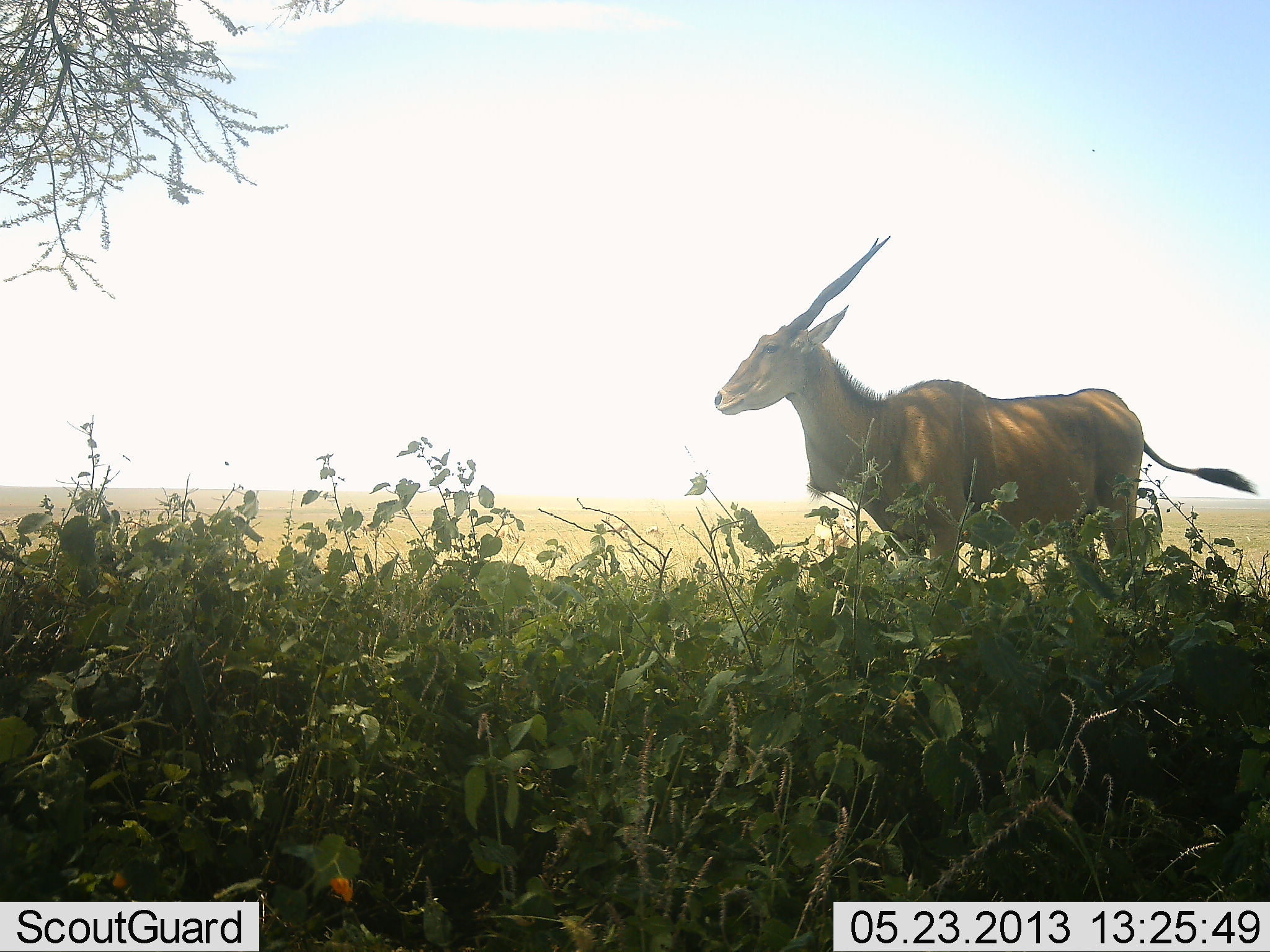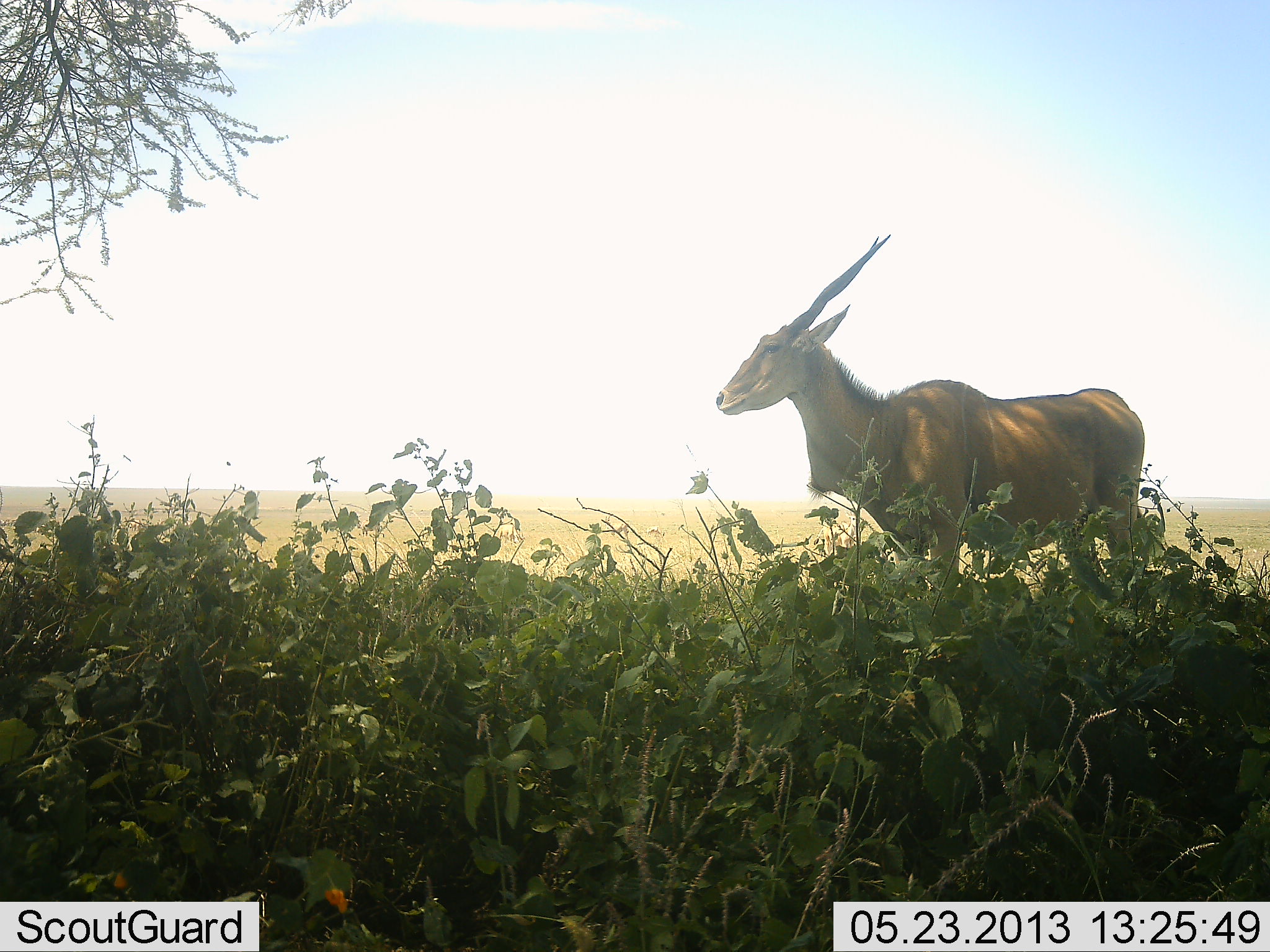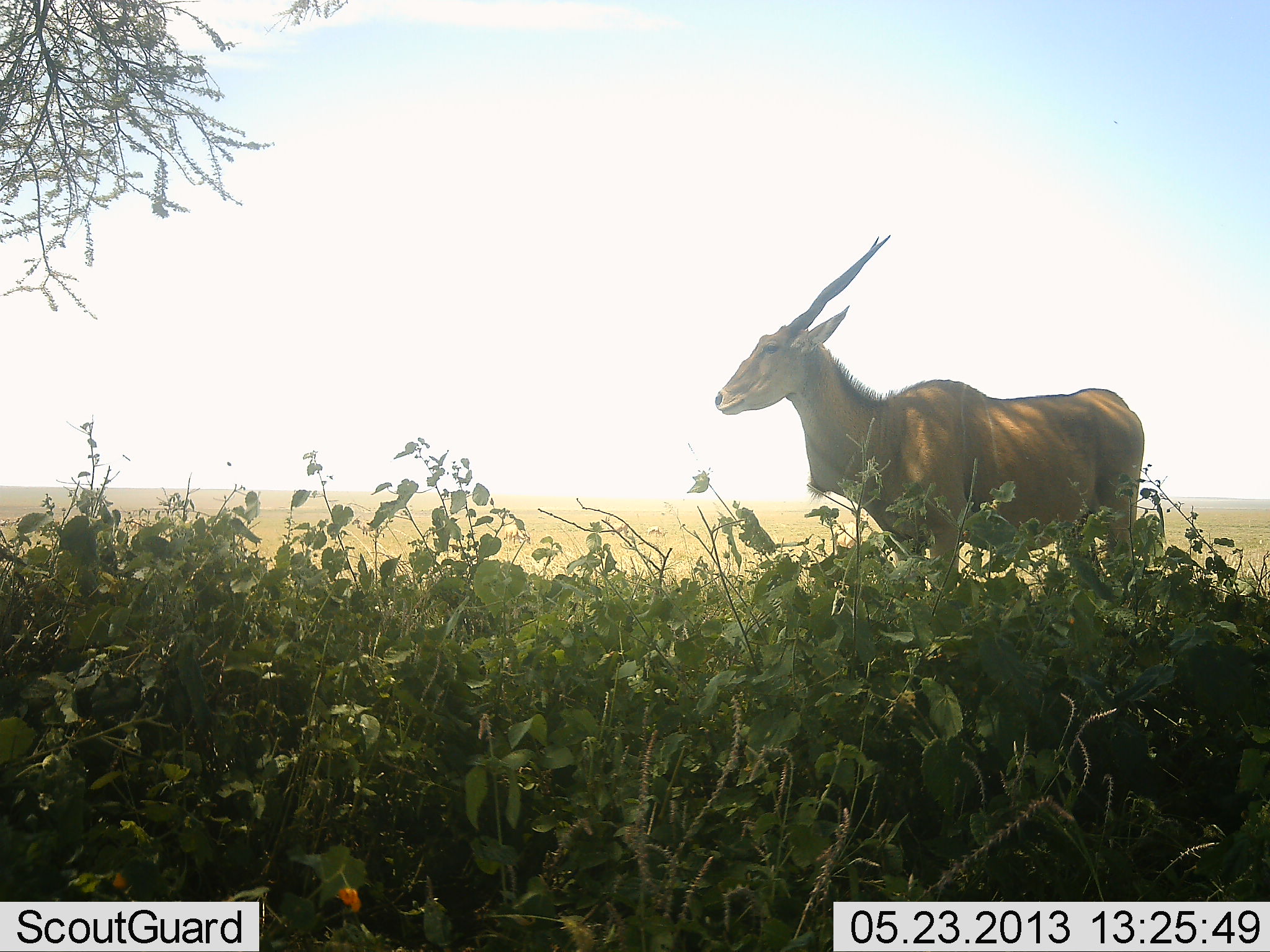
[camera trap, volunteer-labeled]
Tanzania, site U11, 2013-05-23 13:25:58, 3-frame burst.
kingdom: Animalia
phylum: Chordata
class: Mammalia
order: Artiodactyla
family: Bovidae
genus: Tragelaphus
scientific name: Tragelaphus oryx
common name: eland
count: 1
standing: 94%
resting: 0%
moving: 6%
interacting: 0%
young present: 0%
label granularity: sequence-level